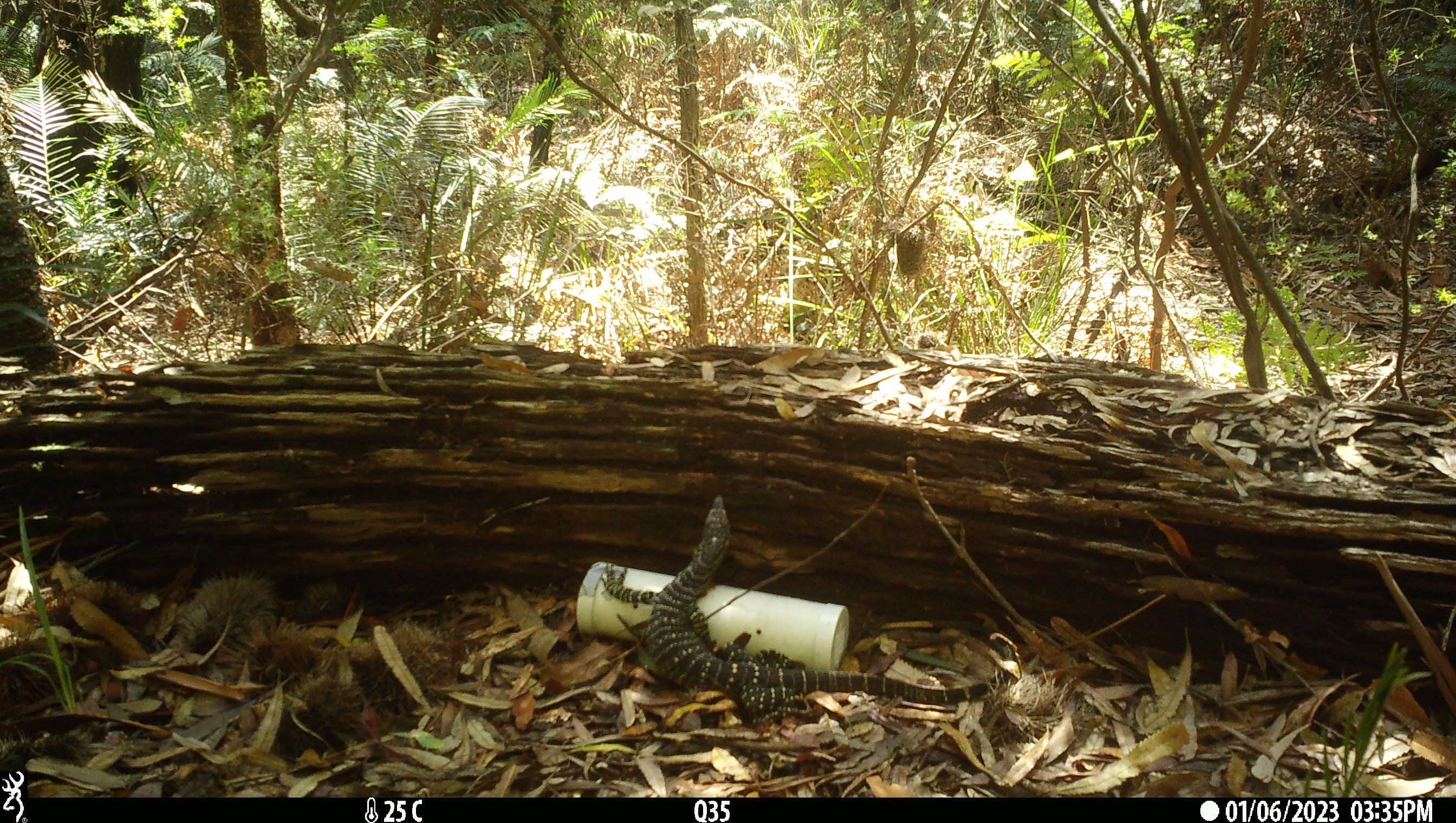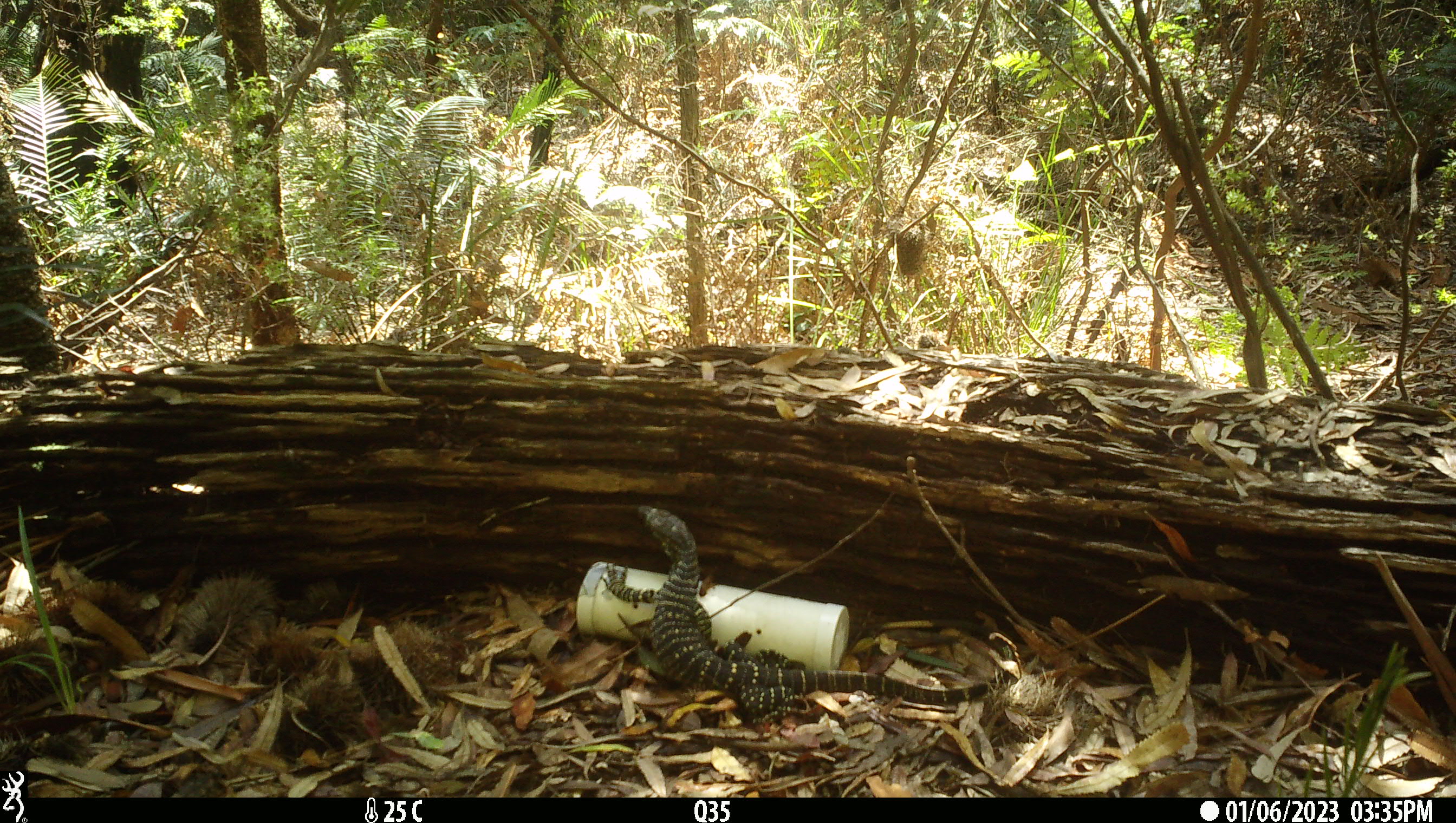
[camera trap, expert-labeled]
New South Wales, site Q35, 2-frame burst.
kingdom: Animalia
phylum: Chordata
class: Reptilia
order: Squamata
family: Varanidae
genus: Varanus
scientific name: Varanus varius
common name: lace monitor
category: goanna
Goanna (lace monitor) (Varanus varius).